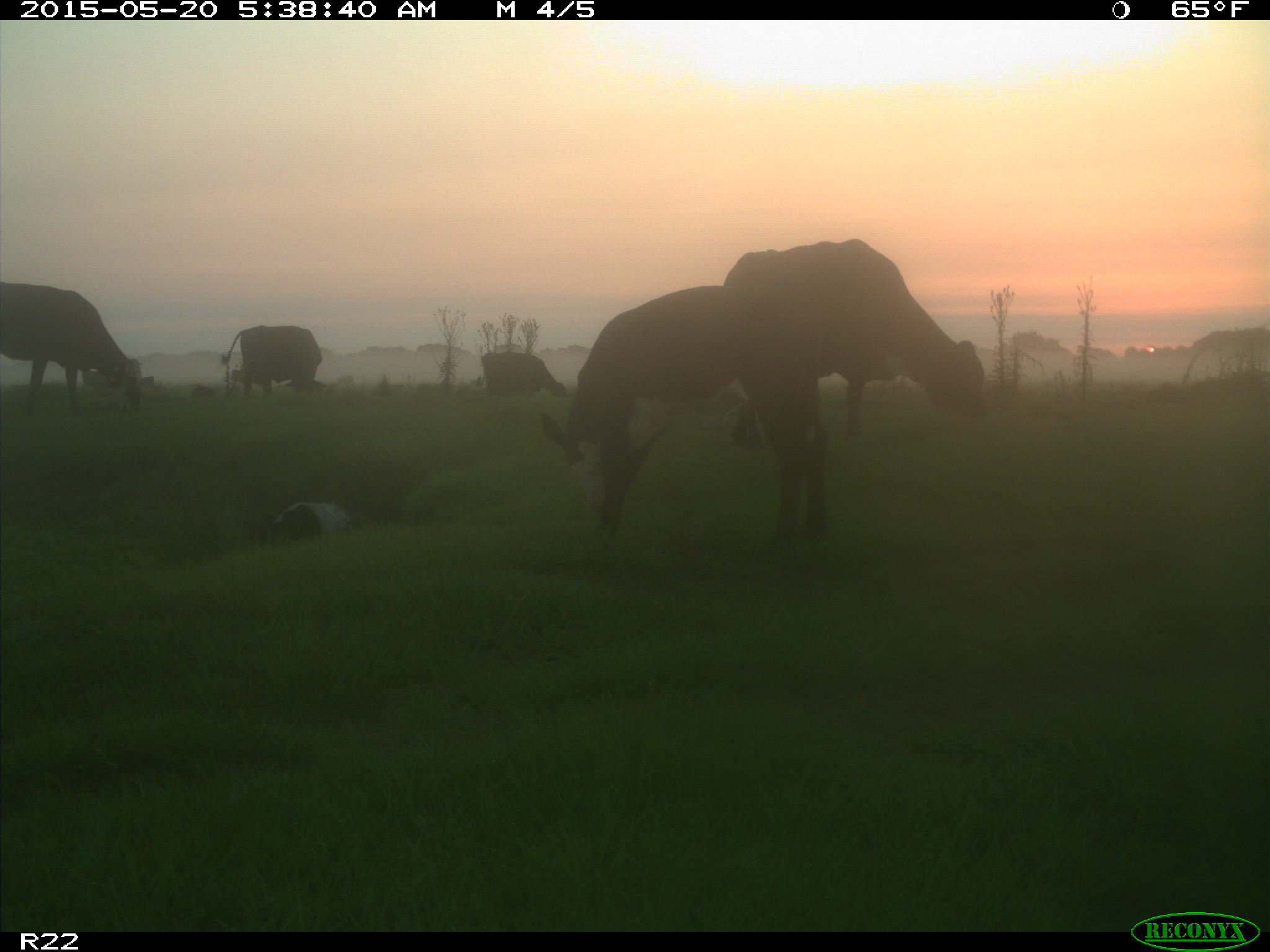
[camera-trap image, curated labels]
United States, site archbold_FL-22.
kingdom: Animalia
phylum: Chordata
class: Mammalia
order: Artiodactyla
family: Bovidae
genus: Bos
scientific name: Bos taurus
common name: domestic cow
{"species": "Bos taurus (domestic cow)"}